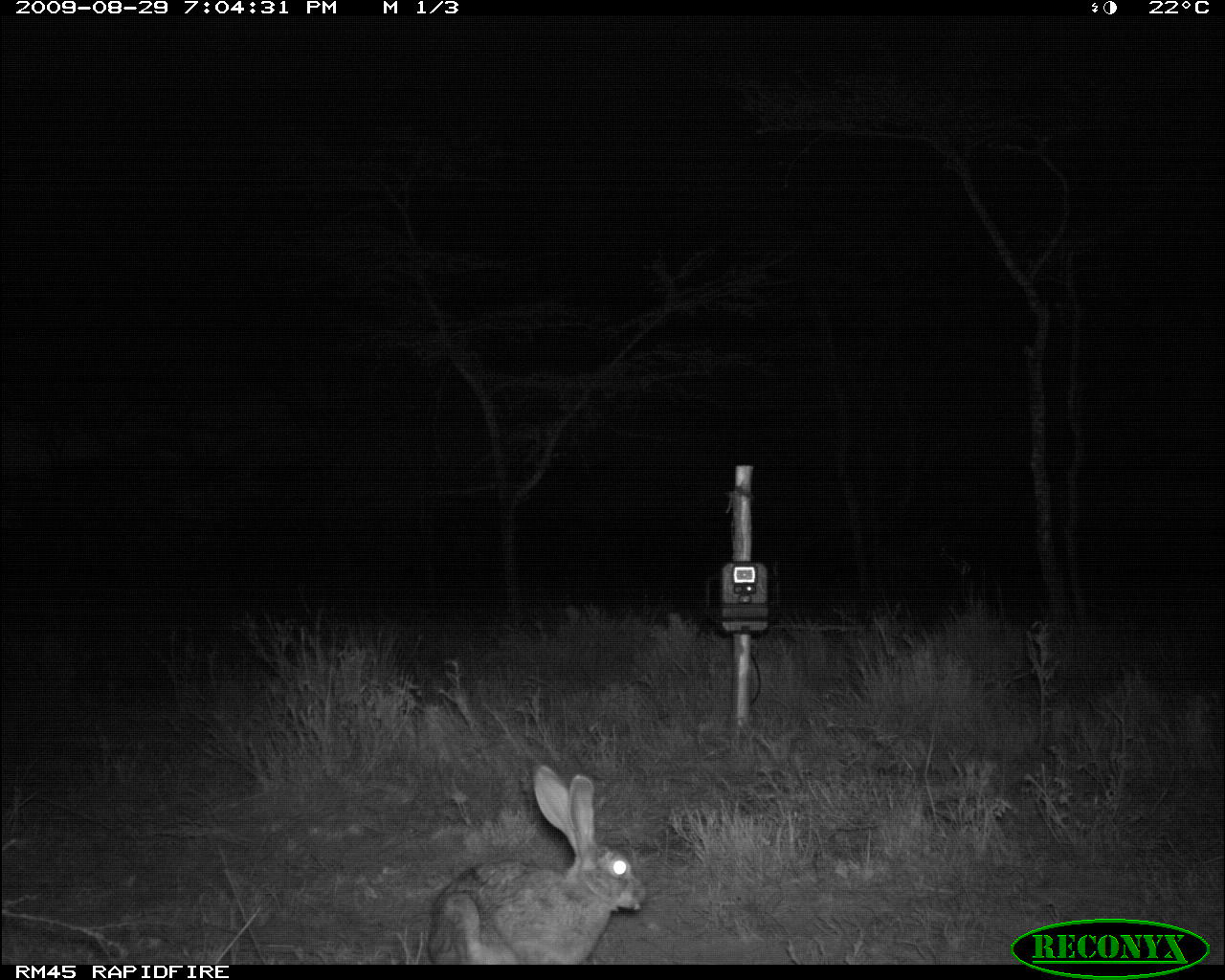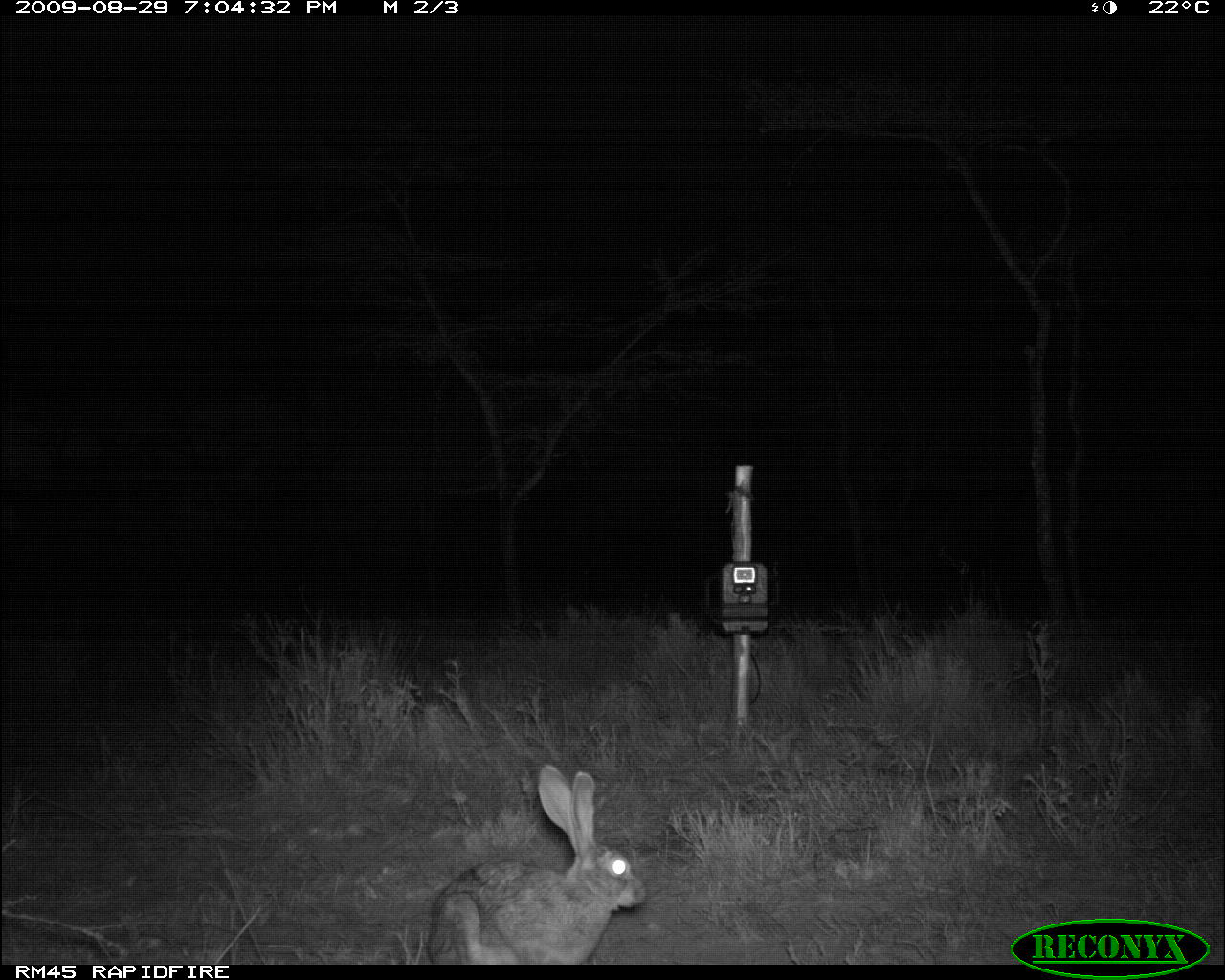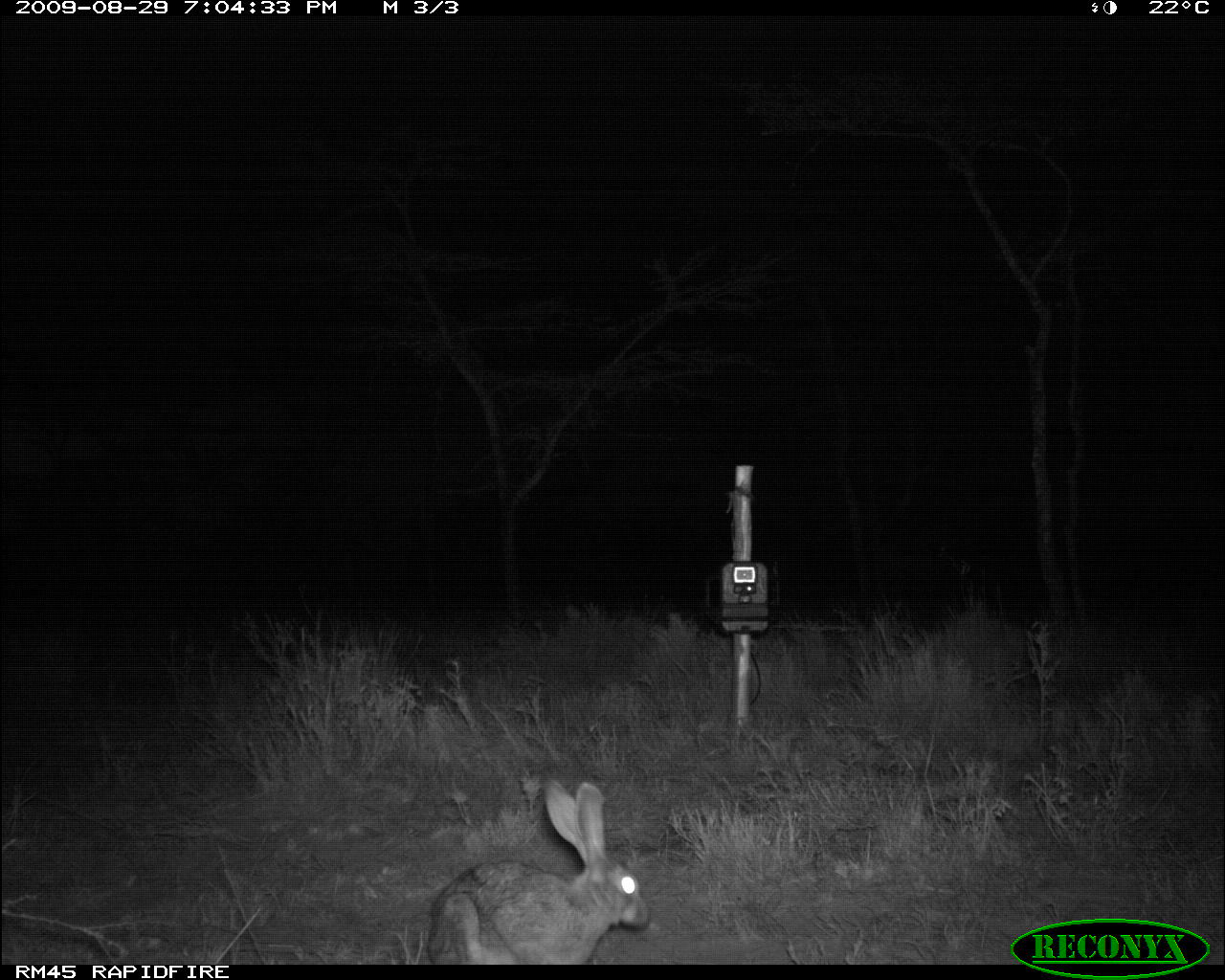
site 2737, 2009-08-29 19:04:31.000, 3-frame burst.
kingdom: Animalia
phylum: Chordata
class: Mammalia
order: Lagomorpha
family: Leporidae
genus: Lepus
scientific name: Lepus saxatilis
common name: scrub hare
Lepus saxatilis (scrub hare), count 1.